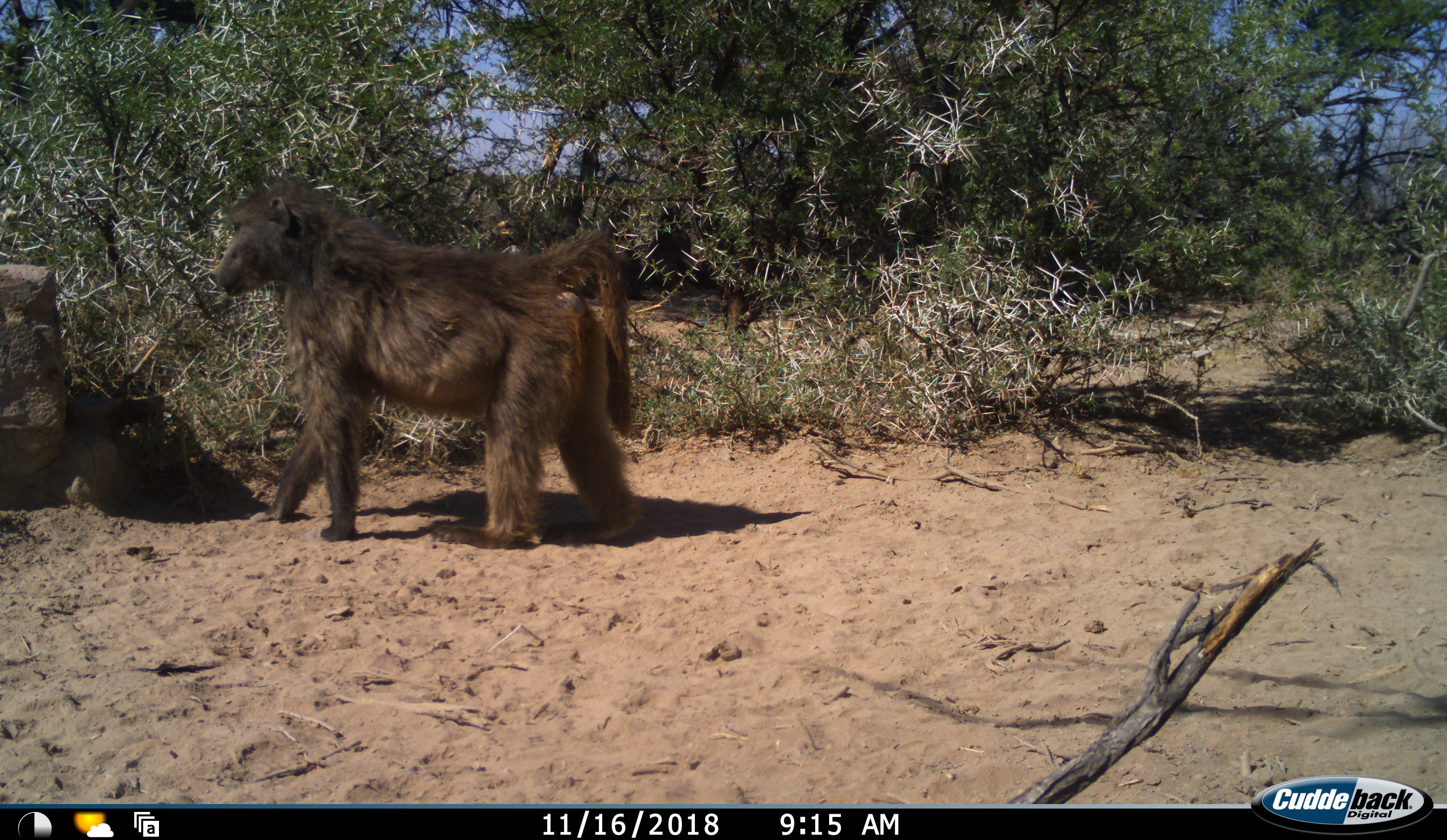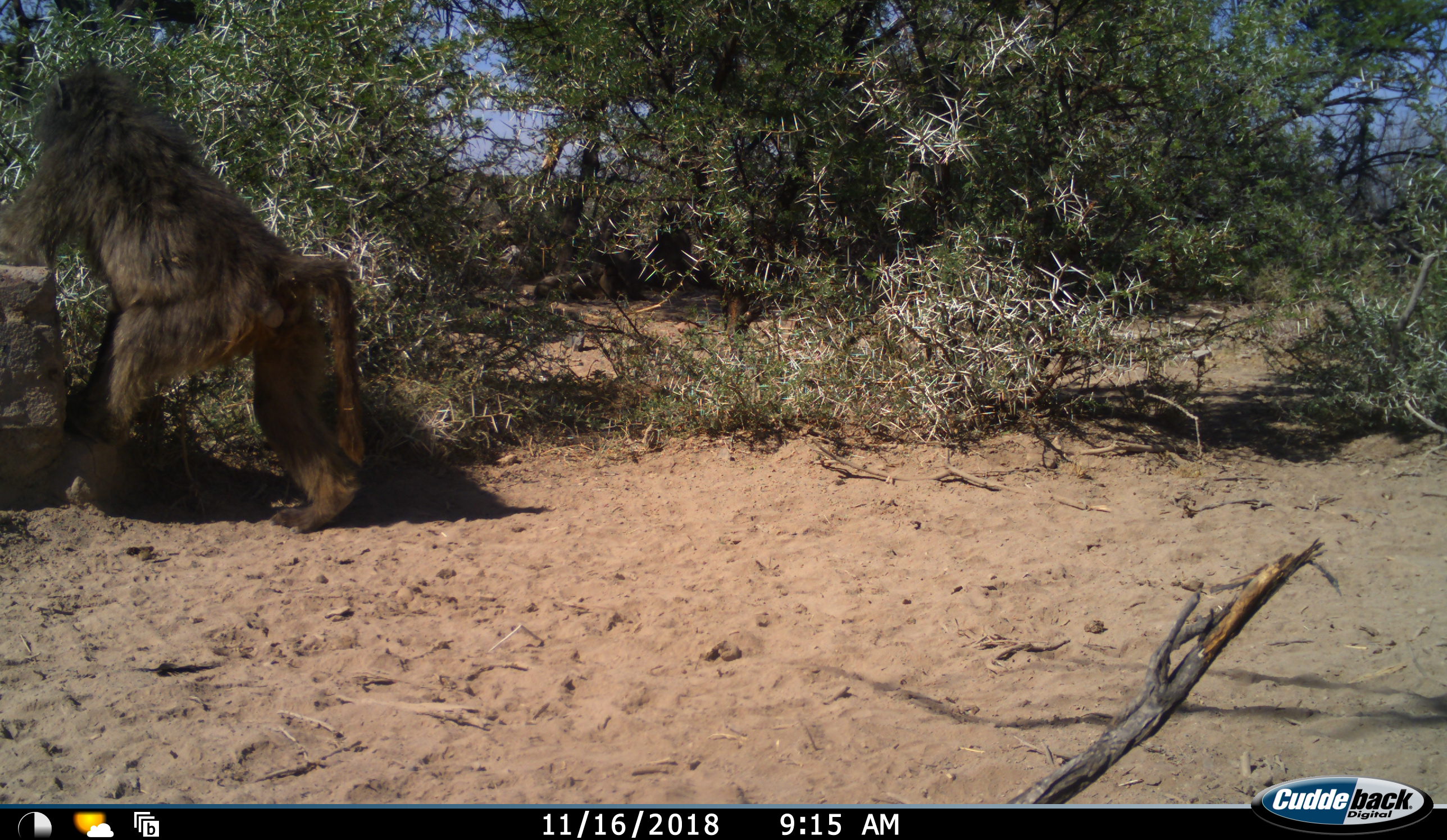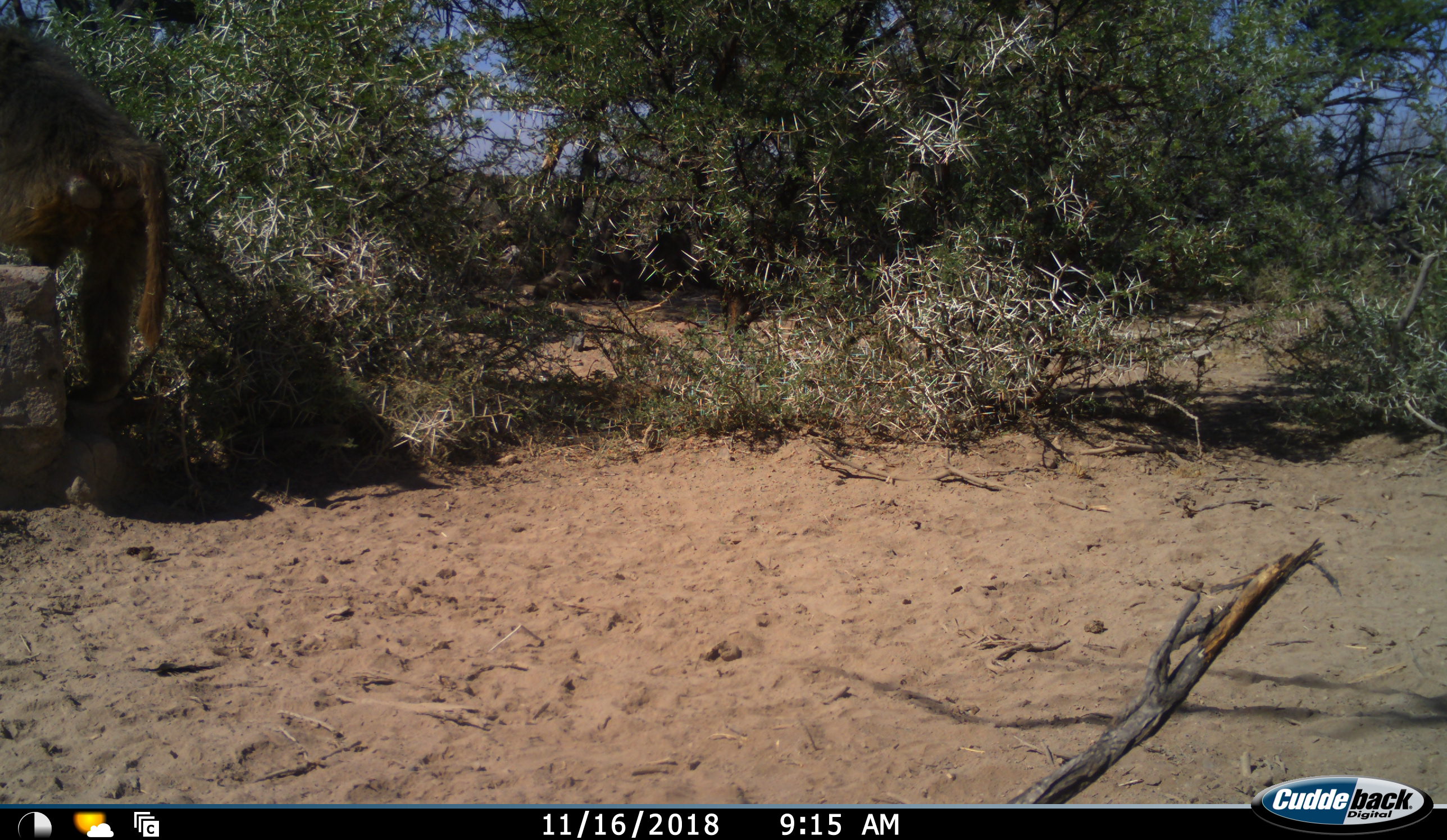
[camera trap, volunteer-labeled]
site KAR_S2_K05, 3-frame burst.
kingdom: Animalia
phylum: Chordata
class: Mammalia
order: Primates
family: Cercopithecidae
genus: Papio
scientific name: Papio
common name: baboon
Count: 1.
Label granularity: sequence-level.